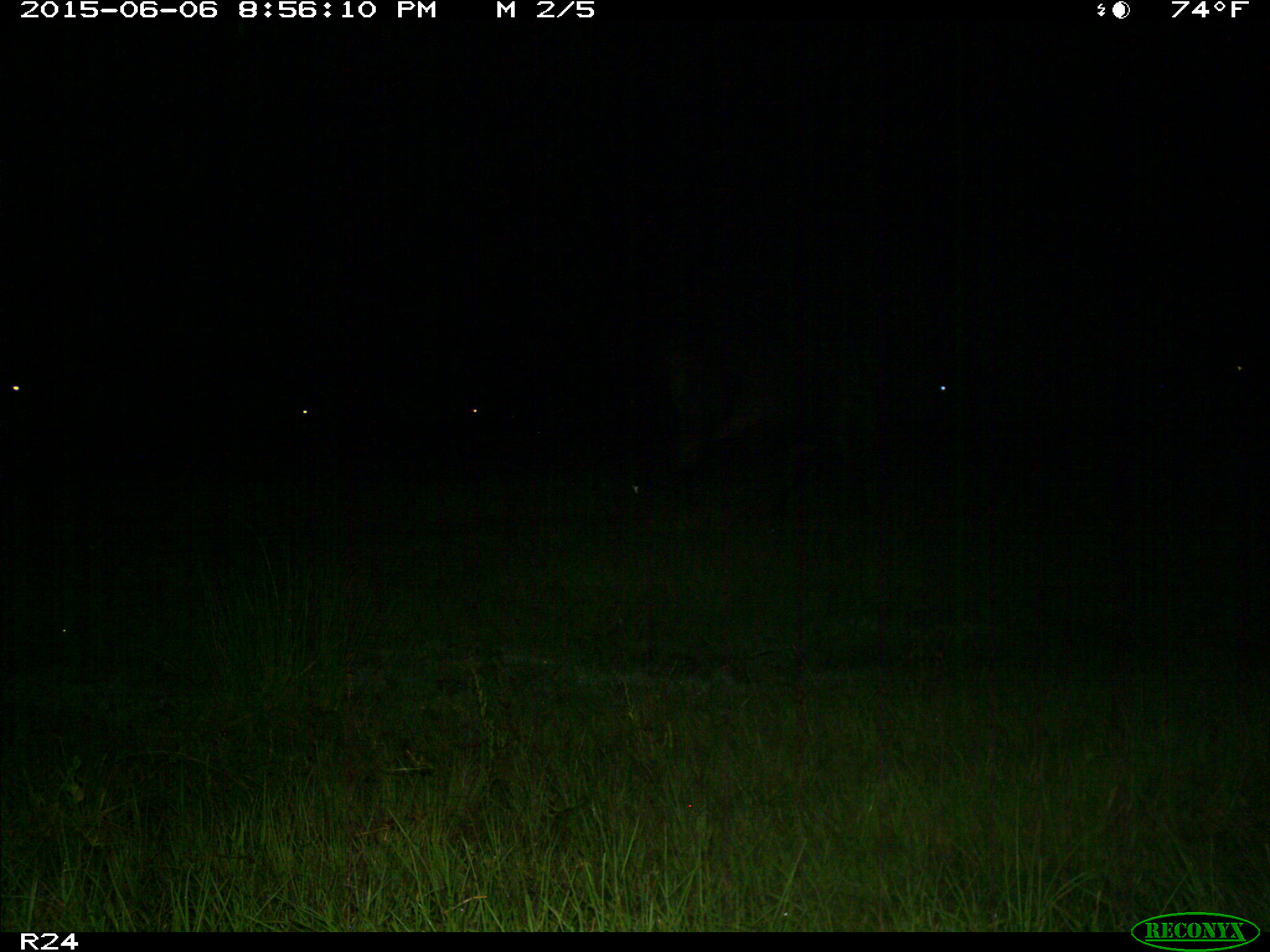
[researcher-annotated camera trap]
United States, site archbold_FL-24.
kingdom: Animalia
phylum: Chordata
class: Mammalia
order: Artiodactyla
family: Bovidae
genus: Bos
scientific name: Bos taurus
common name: domestic cow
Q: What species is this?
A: Bos taurus (domestic cow).